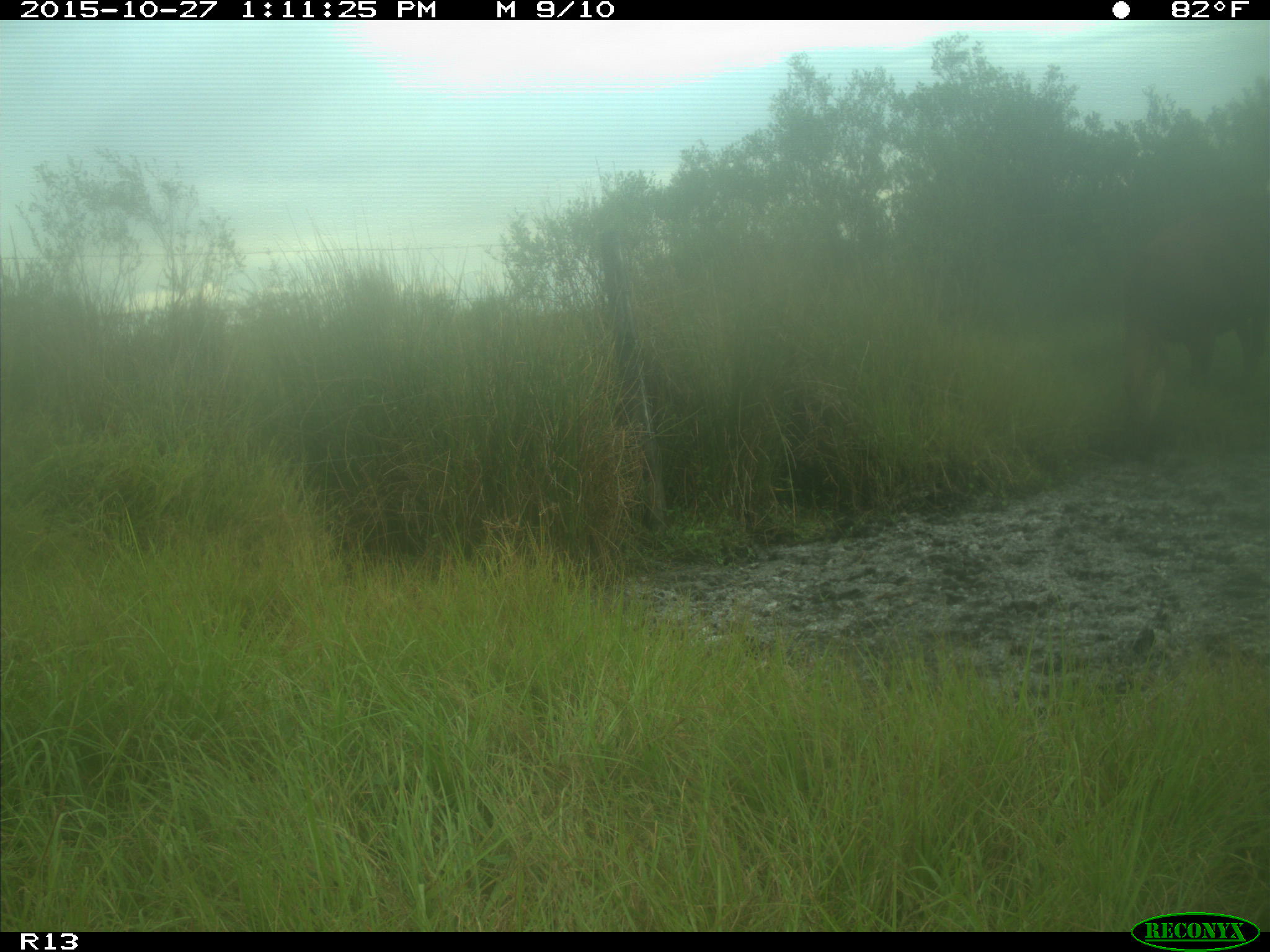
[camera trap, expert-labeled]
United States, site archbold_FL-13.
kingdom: Animalia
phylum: Chordata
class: Mammalia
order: Artiodactyla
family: Bovidae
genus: Bos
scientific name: Bos taurus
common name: domestic cow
Bos taurus (domestic cow).